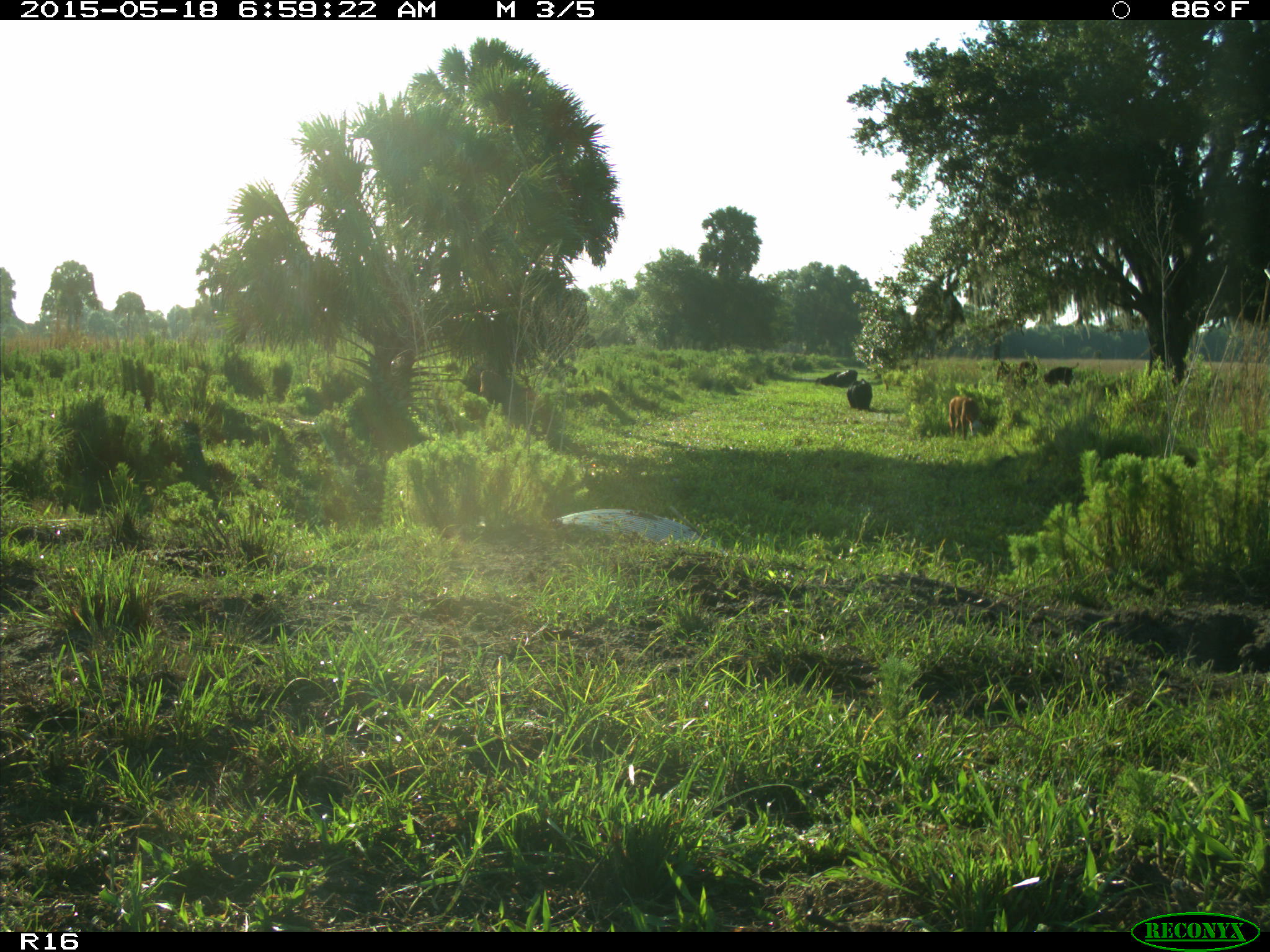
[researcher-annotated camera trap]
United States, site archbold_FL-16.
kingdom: Animalia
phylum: Chordata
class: Mammalia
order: Artiodactyla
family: Bovidae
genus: Bos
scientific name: Bos taurus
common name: domestic cow